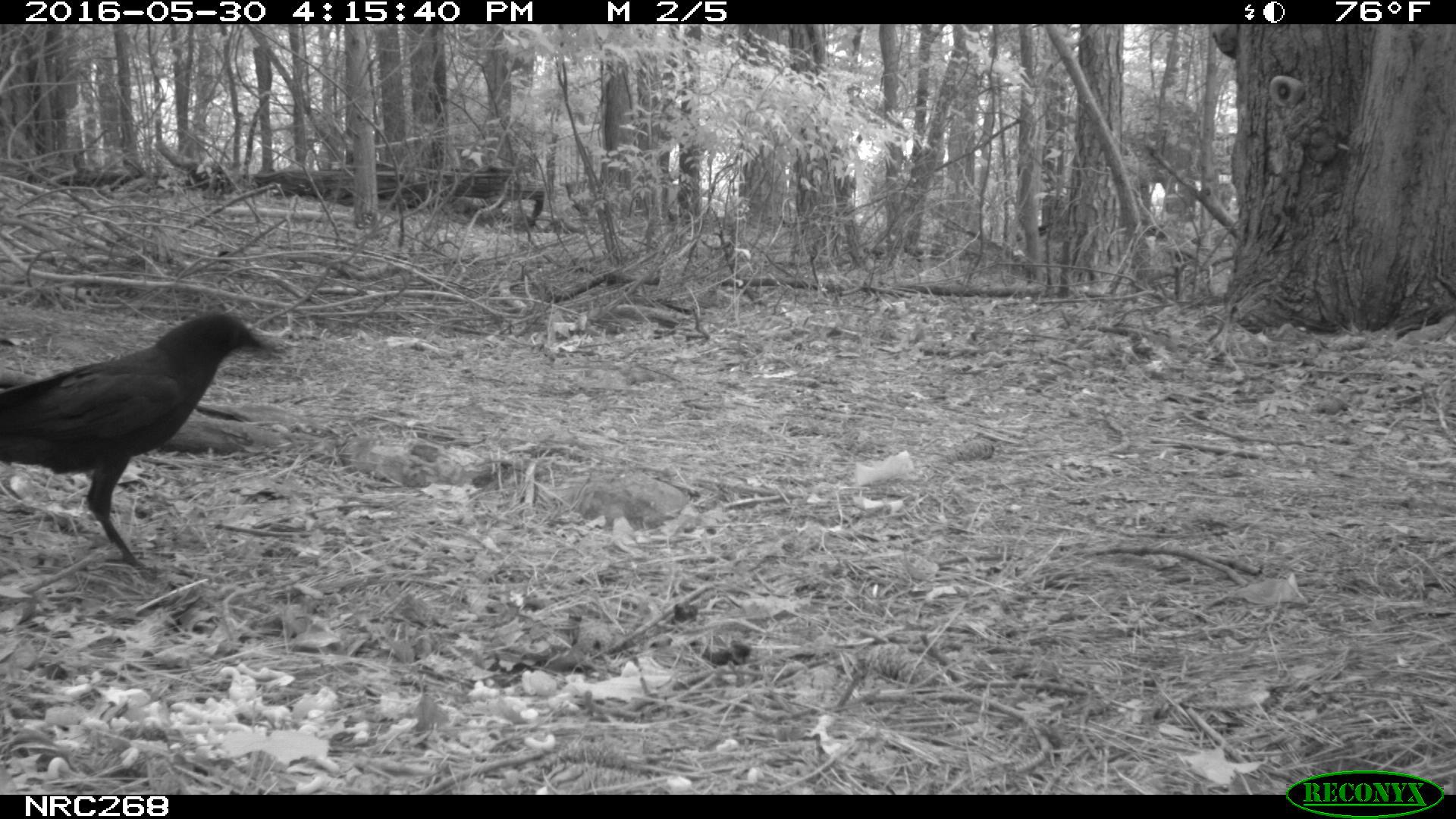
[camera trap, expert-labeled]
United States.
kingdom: Animalia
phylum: Chordata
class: Aves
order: Passeriformes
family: Corvidae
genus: Corvus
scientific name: Corvus brachyrhynchos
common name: american crow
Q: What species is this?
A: American Crow (Corvus brachyrhynchos).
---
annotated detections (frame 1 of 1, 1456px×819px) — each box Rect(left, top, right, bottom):
American Crow: Rect(0, 311, 294, 588)